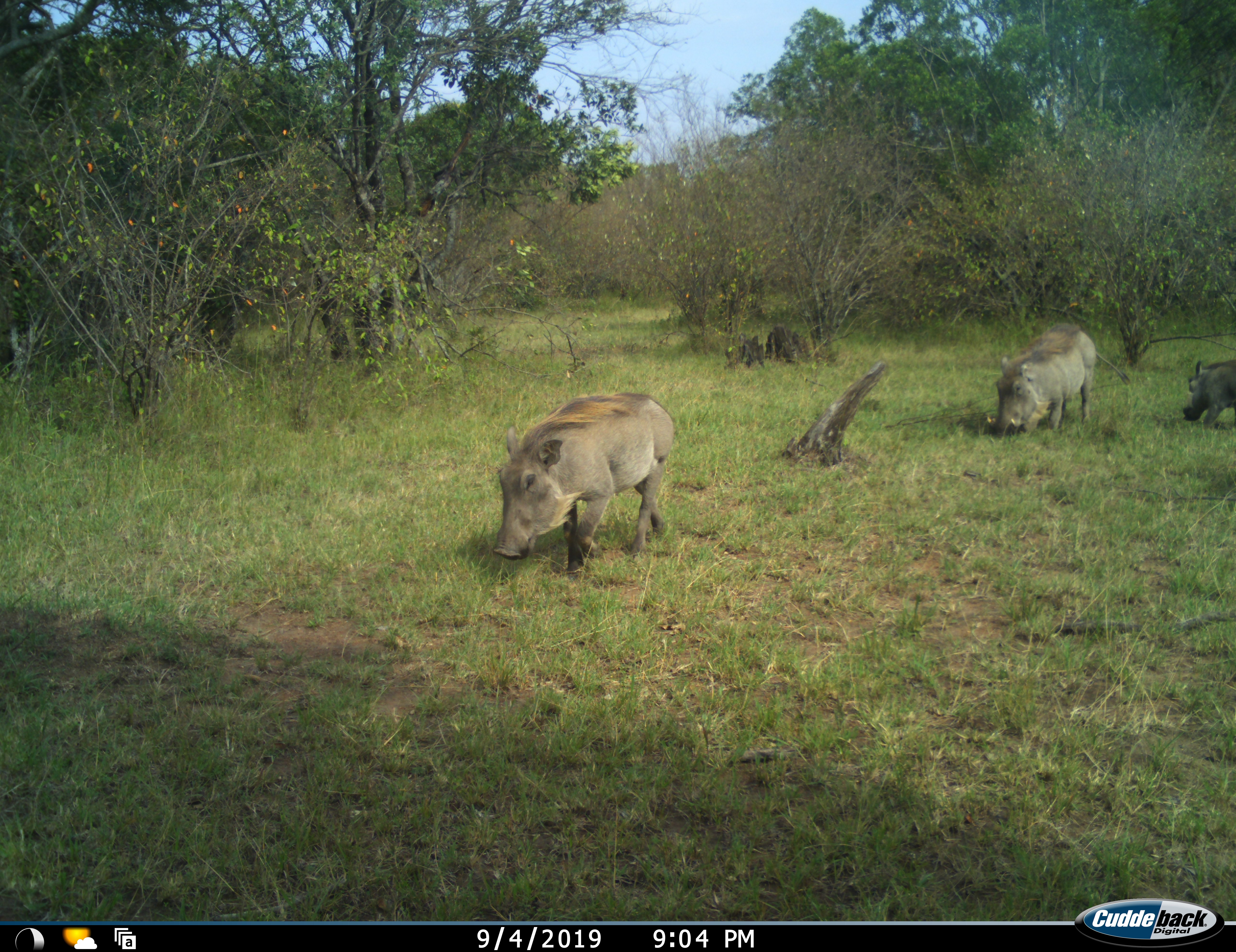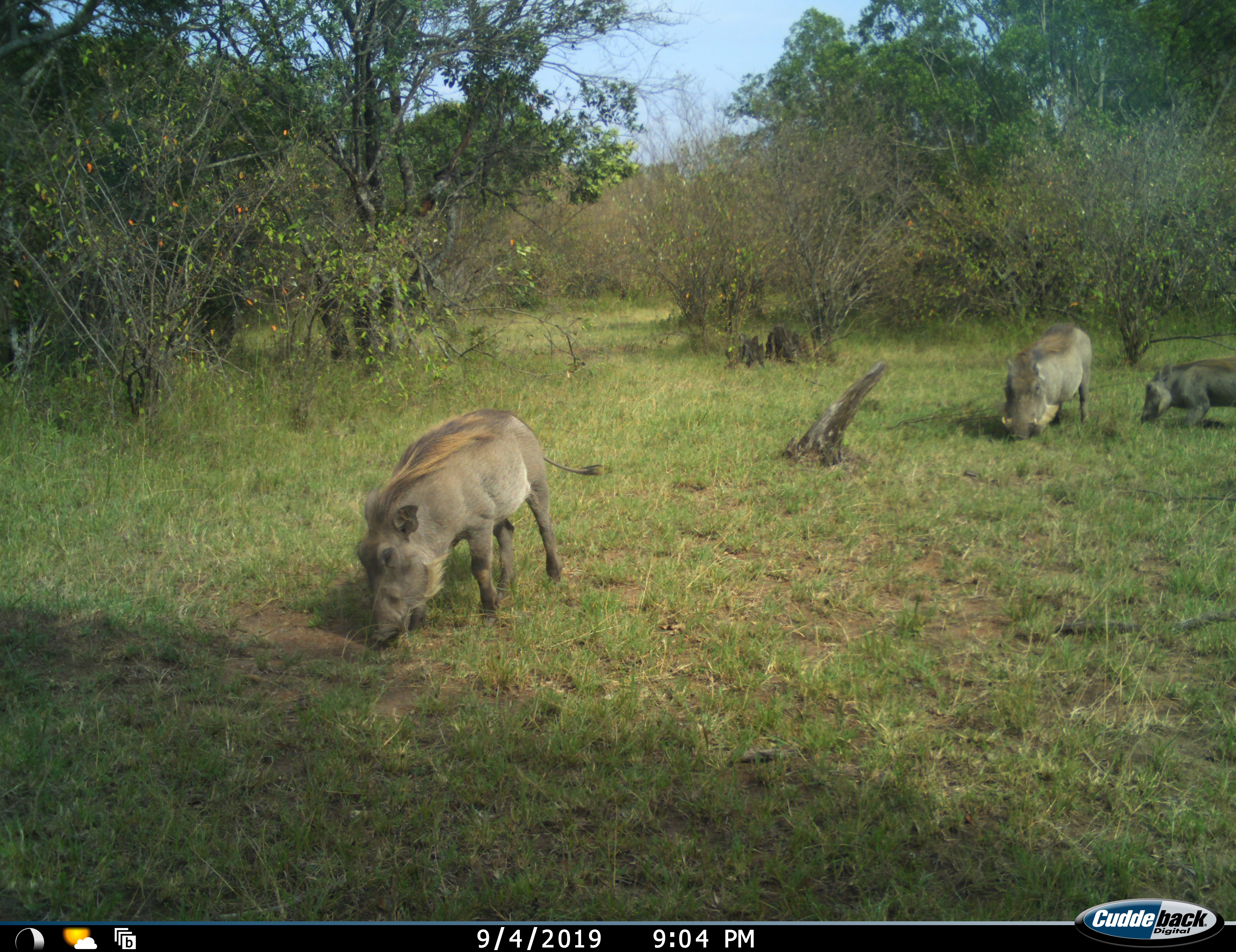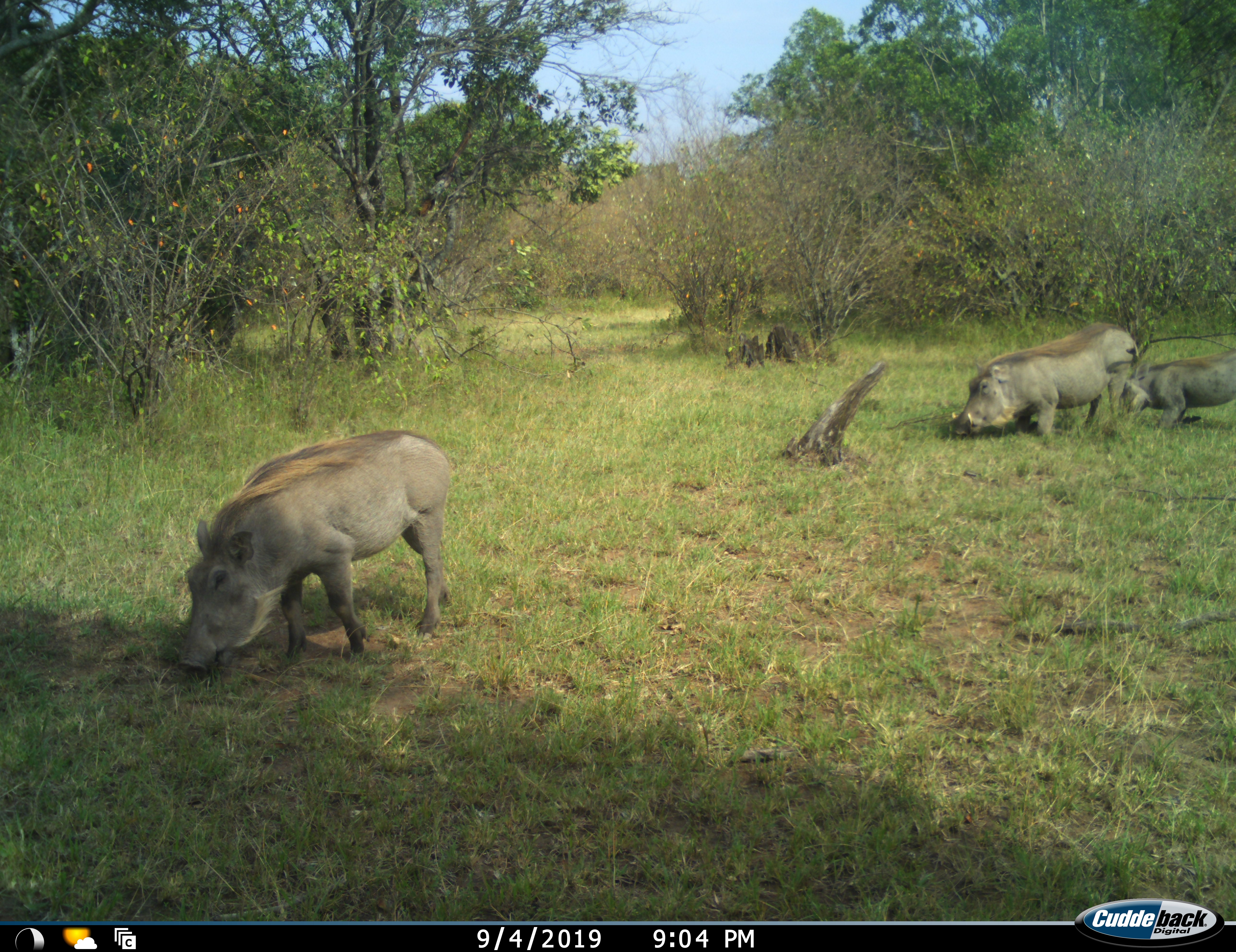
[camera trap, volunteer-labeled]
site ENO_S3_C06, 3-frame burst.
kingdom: Animalia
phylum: Chordata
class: Mammalia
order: Artiodactyla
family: Suidae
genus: Phacochoerus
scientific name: Phacochoerus africanus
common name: warthog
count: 3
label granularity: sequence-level